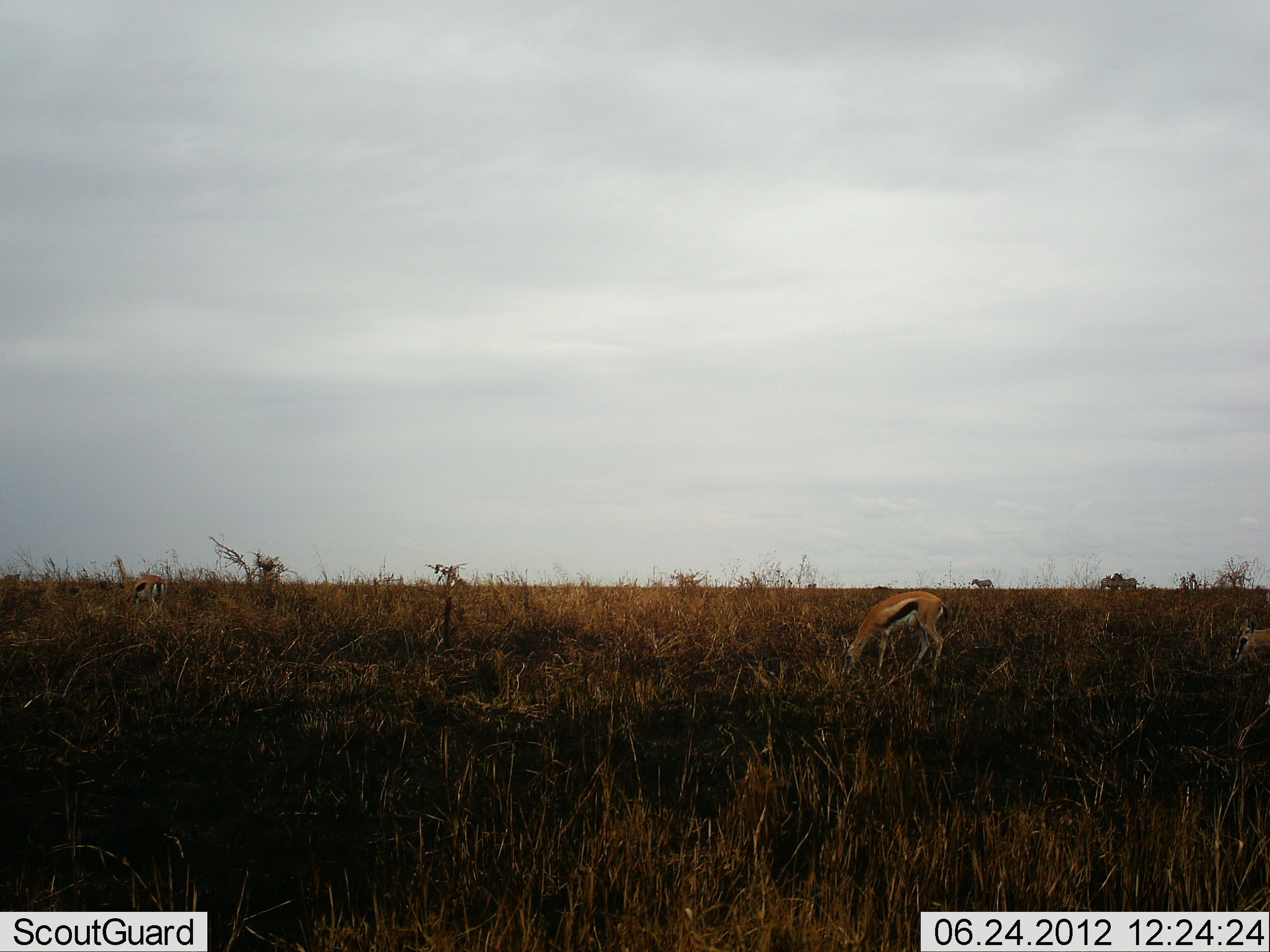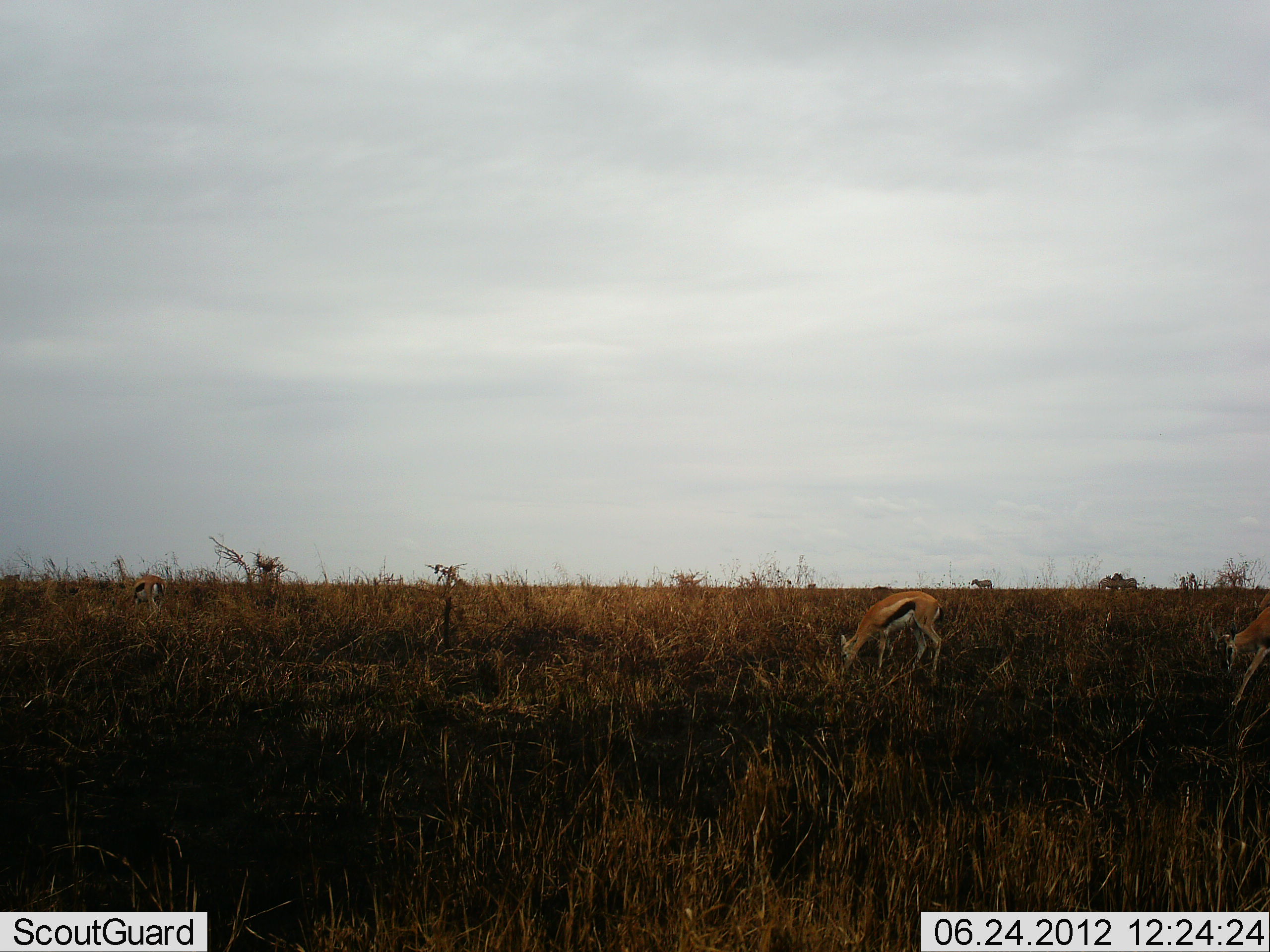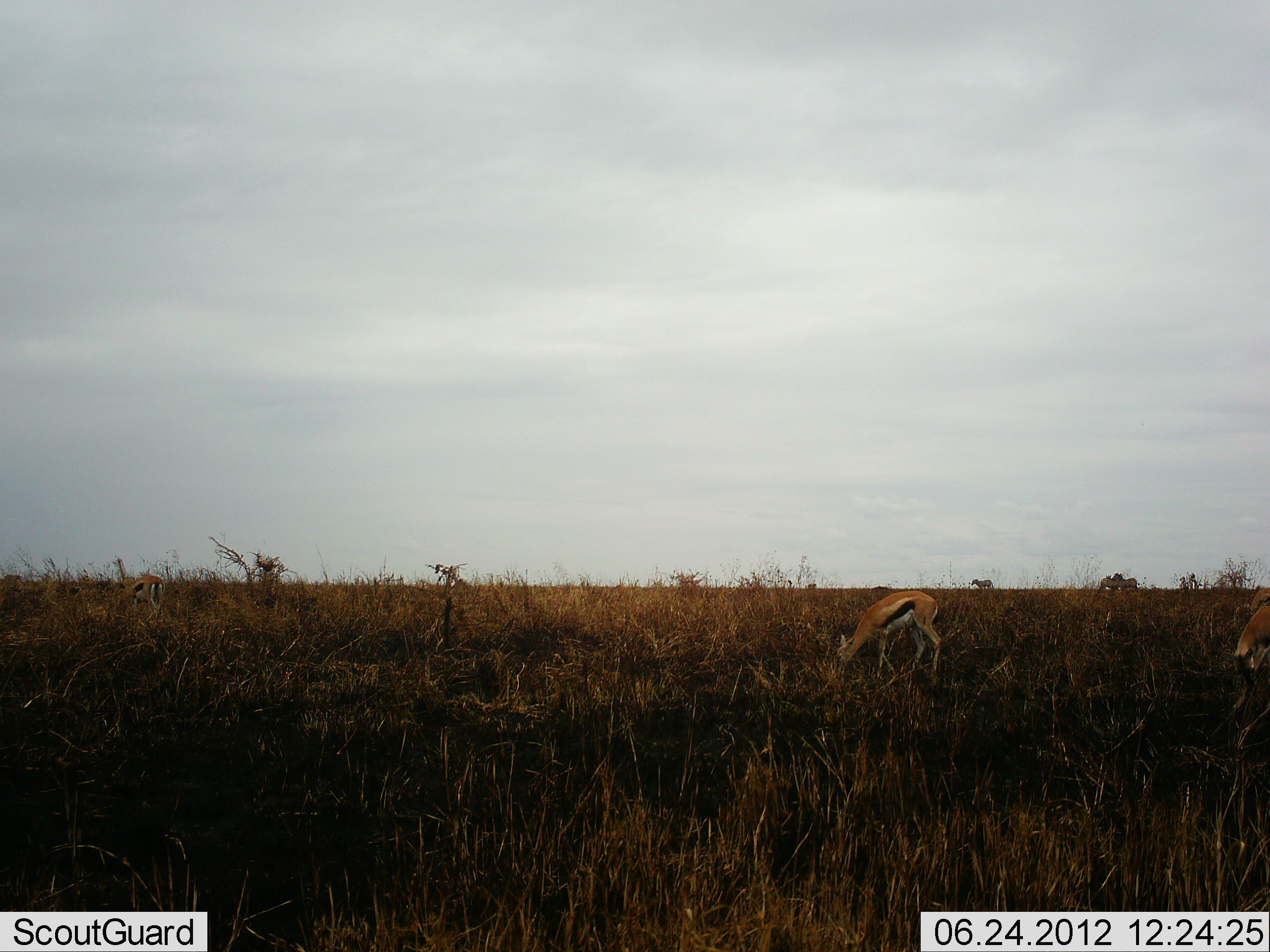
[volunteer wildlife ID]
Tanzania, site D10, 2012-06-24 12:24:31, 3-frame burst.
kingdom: Animalia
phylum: Chordata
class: Mammalia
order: Artiodactyla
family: Bovidae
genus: Eudorcas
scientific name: Eudorcas thomsonii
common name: thomson's gazelle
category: gazellethomsons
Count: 3.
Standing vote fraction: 27%.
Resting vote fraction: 0%.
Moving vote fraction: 27%.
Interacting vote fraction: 0%.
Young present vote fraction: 0%.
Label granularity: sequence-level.